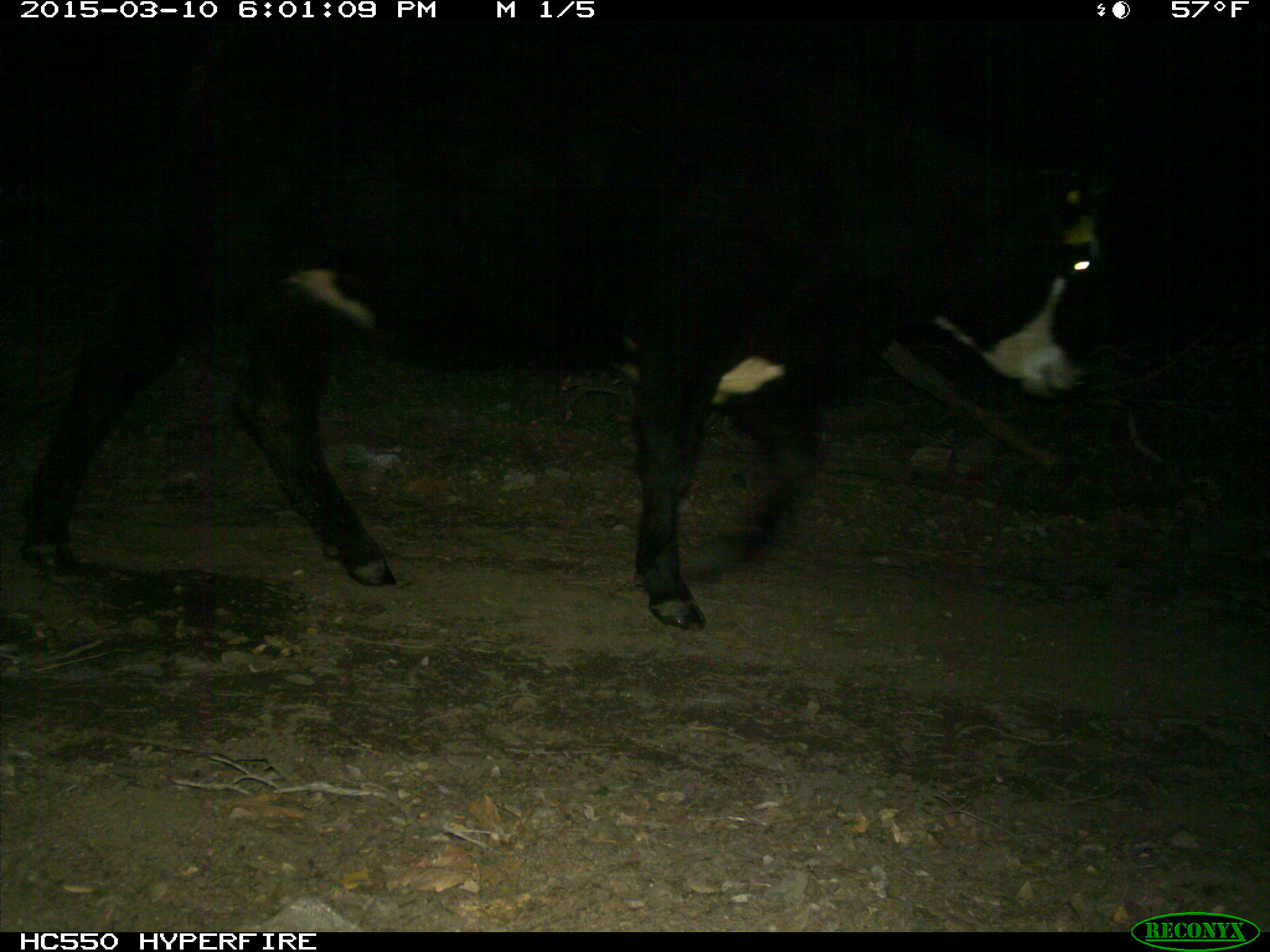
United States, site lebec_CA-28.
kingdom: Animalia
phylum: Chordata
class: Mammalia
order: Artiodactyla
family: Bovidae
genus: Bos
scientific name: Bos taurus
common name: domestic cow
Bos taurus (domestic cow).